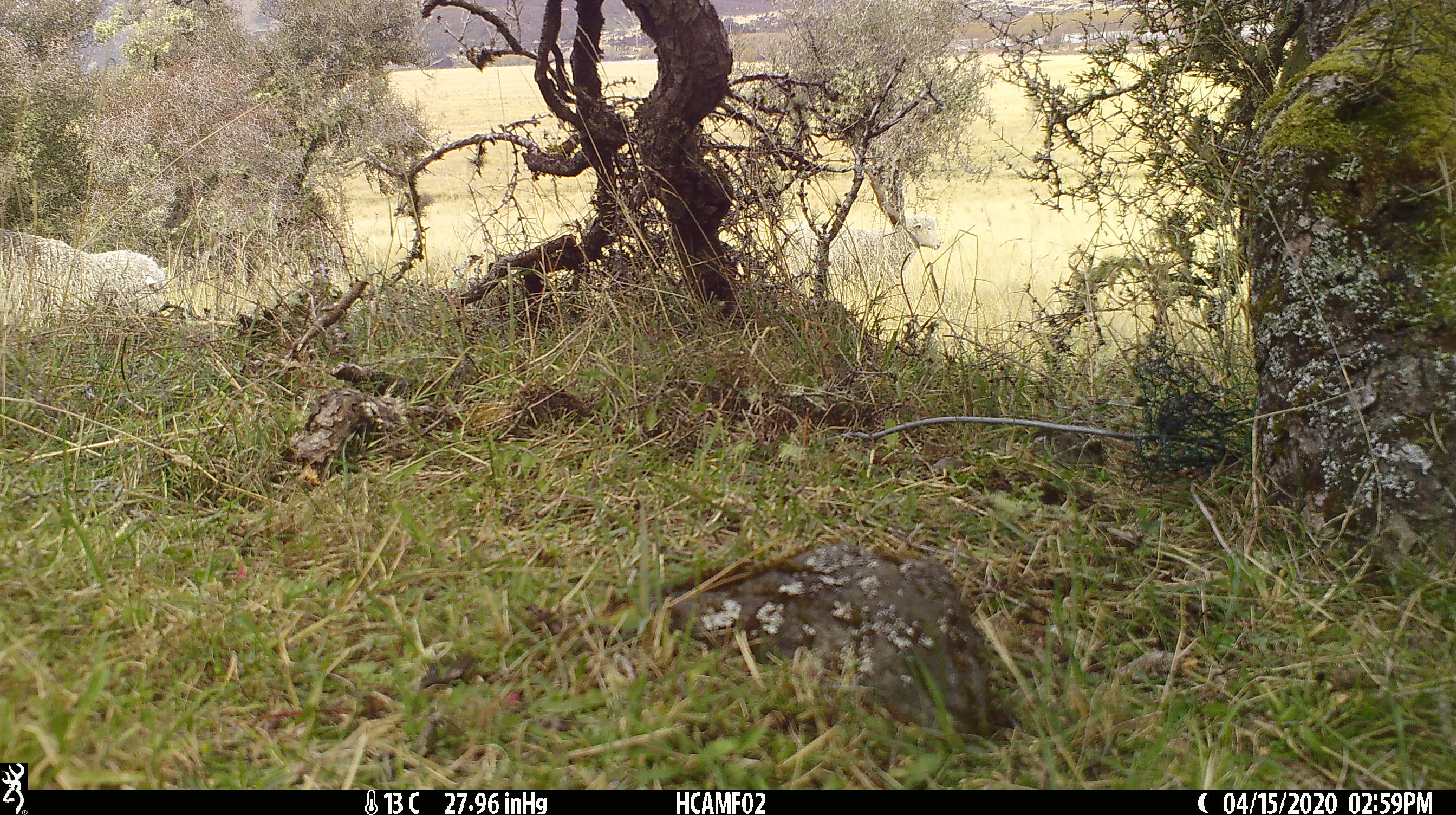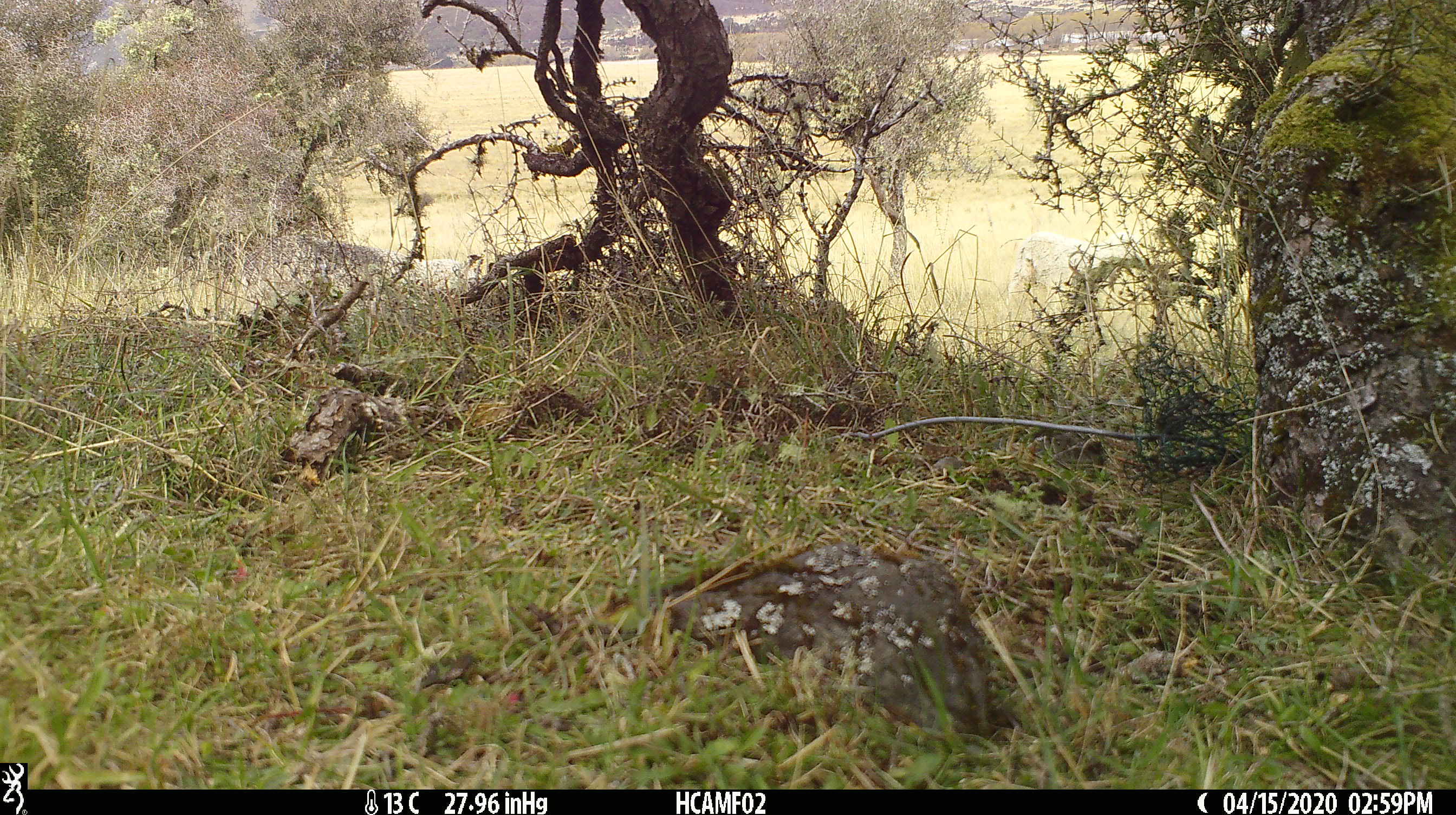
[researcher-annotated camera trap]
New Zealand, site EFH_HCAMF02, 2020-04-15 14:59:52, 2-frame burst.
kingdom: Animalia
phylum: Chordata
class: Mammalia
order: Artiodactyla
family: Bovidae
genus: Ovis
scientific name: Ovis aries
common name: domestic sheep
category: sheep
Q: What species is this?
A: Sheep (domestic sheep) (Ovis aries).